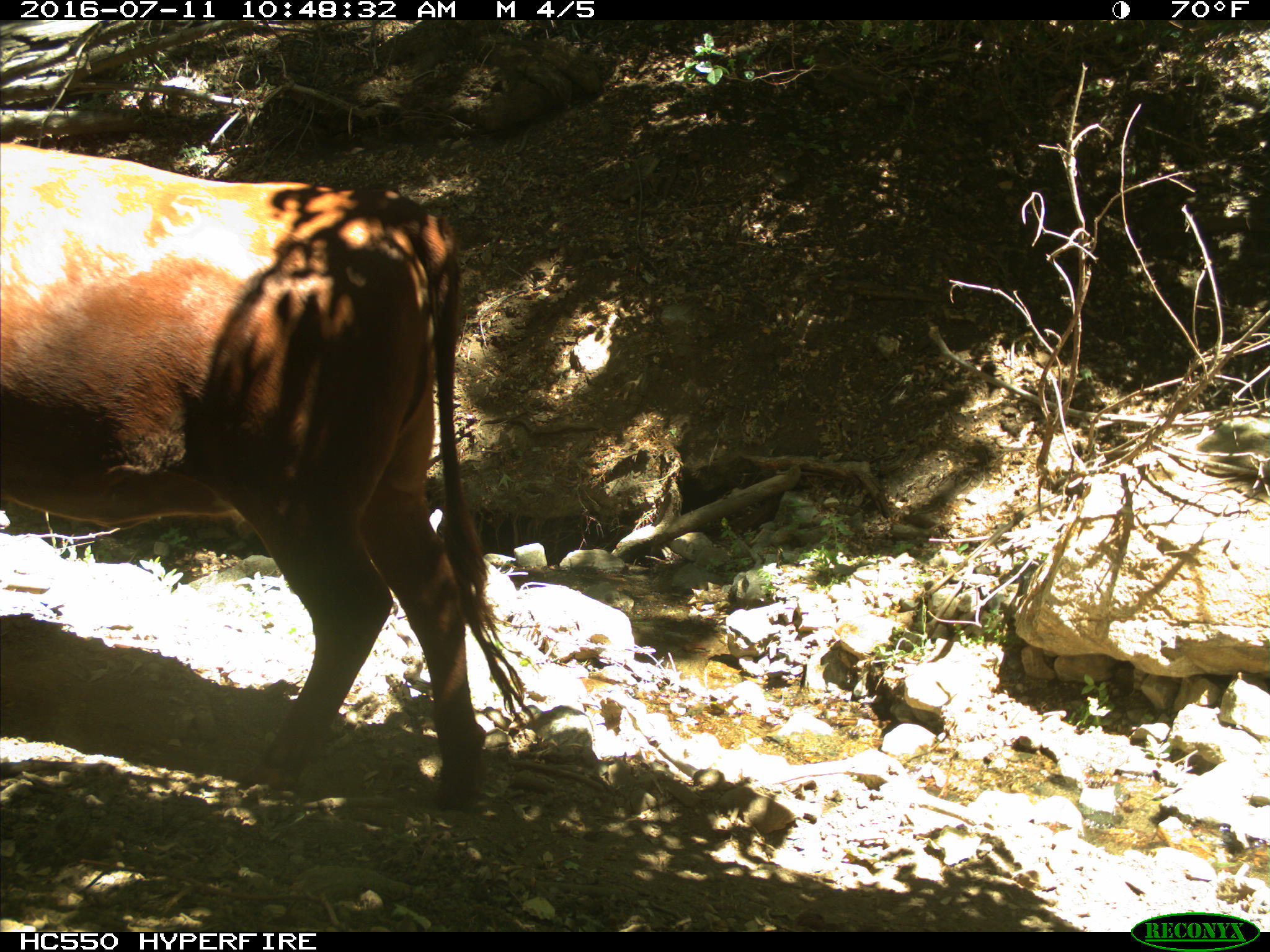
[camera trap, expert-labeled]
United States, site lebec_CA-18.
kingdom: Animalia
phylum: Chordata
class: Mammalia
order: Artiodactyla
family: Bovidae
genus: Bos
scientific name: Bos taurus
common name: domestic cow